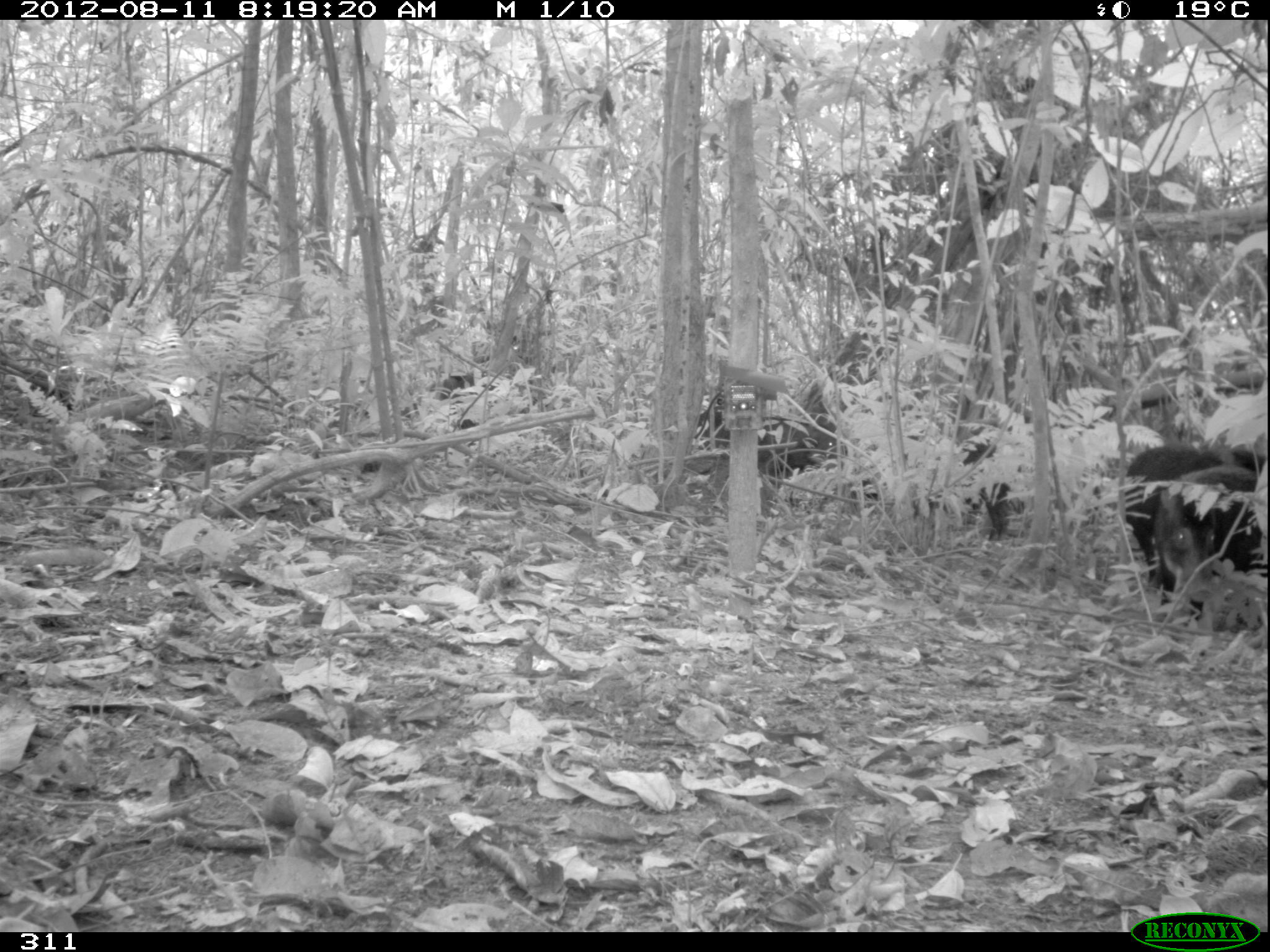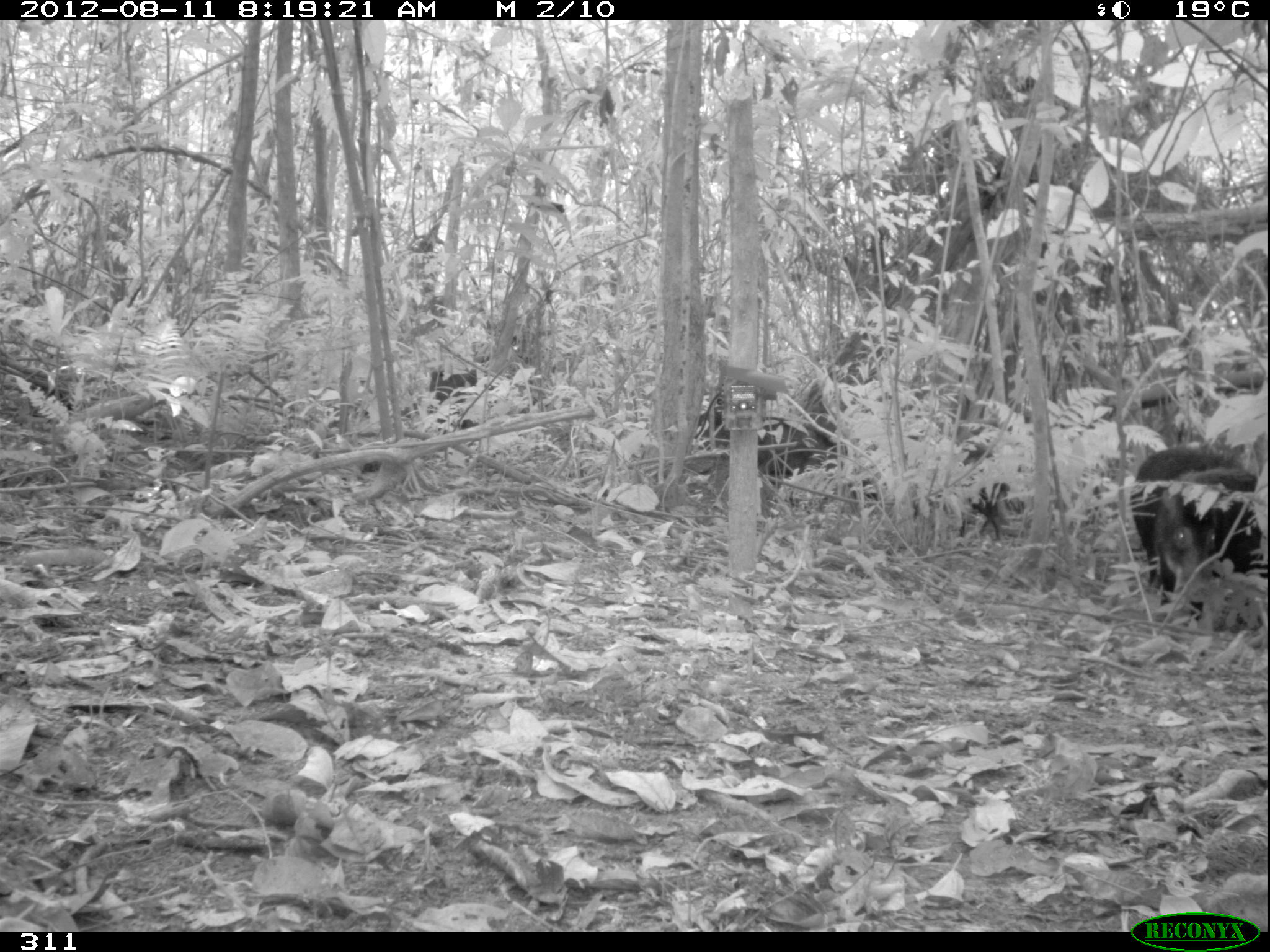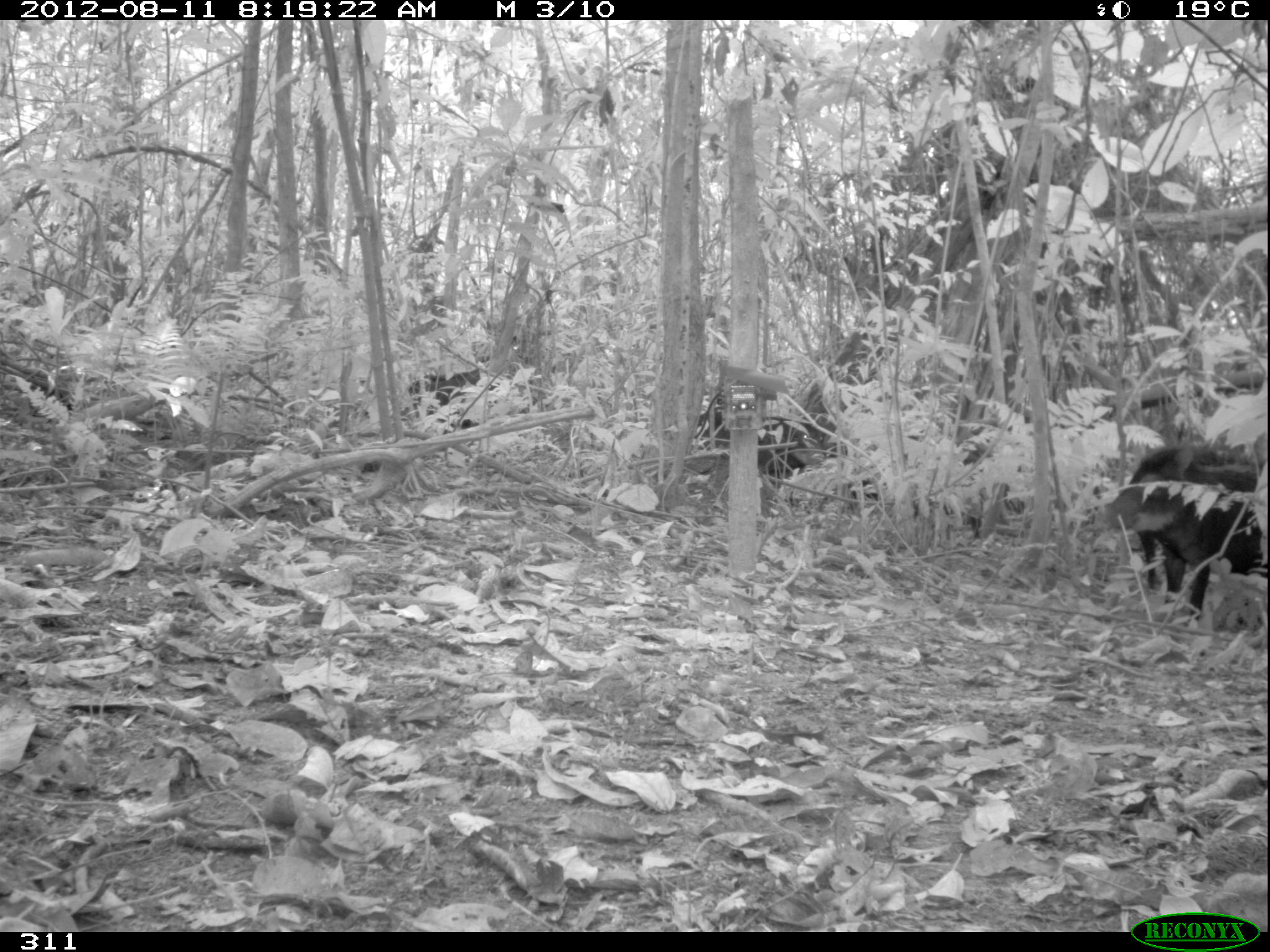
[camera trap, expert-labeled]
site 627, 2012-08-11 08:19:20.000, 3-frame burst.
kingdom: Animalia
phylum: Chordata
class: Mammalia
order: Artiodactyla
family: Tayassuidae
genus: Tayassu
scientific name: Tayassu pecari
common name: white-lipped peccary